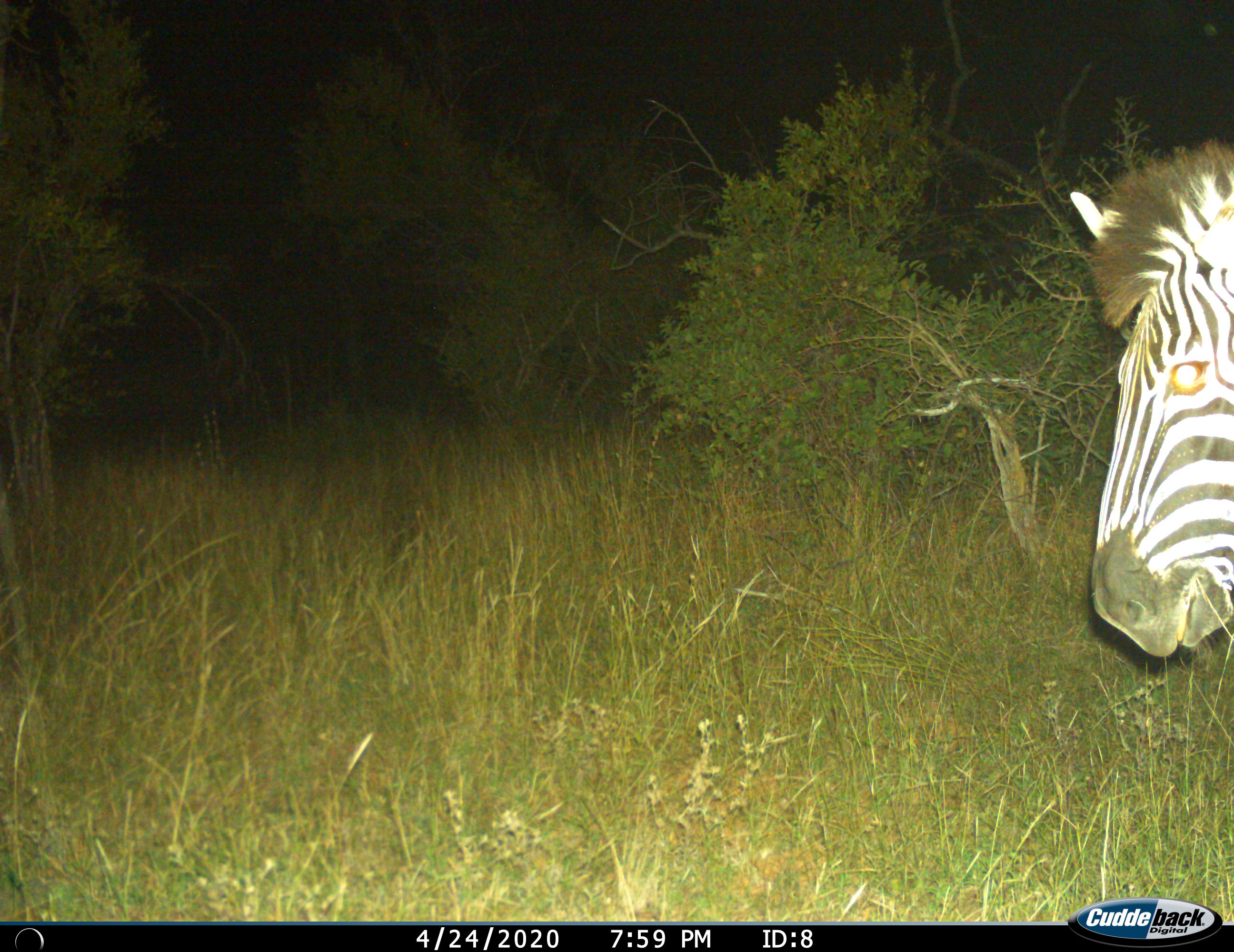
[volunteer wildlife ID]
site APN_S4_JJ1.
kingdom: Animalia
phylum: Chordata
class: Mammalia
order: Perissodactyla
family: Equidae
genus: Equus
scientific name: Equus quagga burchellii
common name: burchell's zebra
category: zebraburchells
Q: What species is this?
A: Zebraburchells (burchell's zebra) (Equus quagga burchellii).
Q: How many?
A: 1.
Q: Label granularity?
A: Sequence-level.